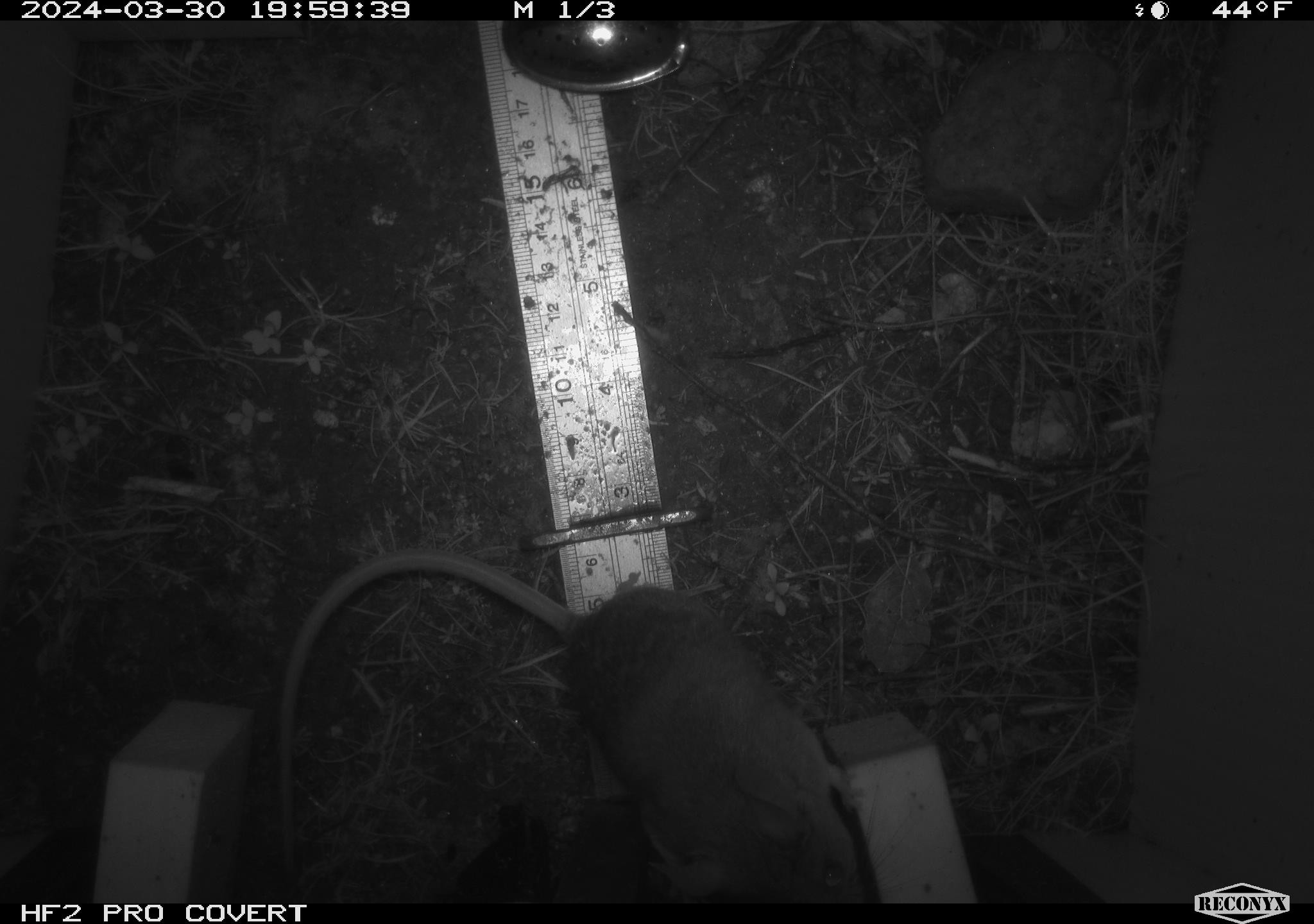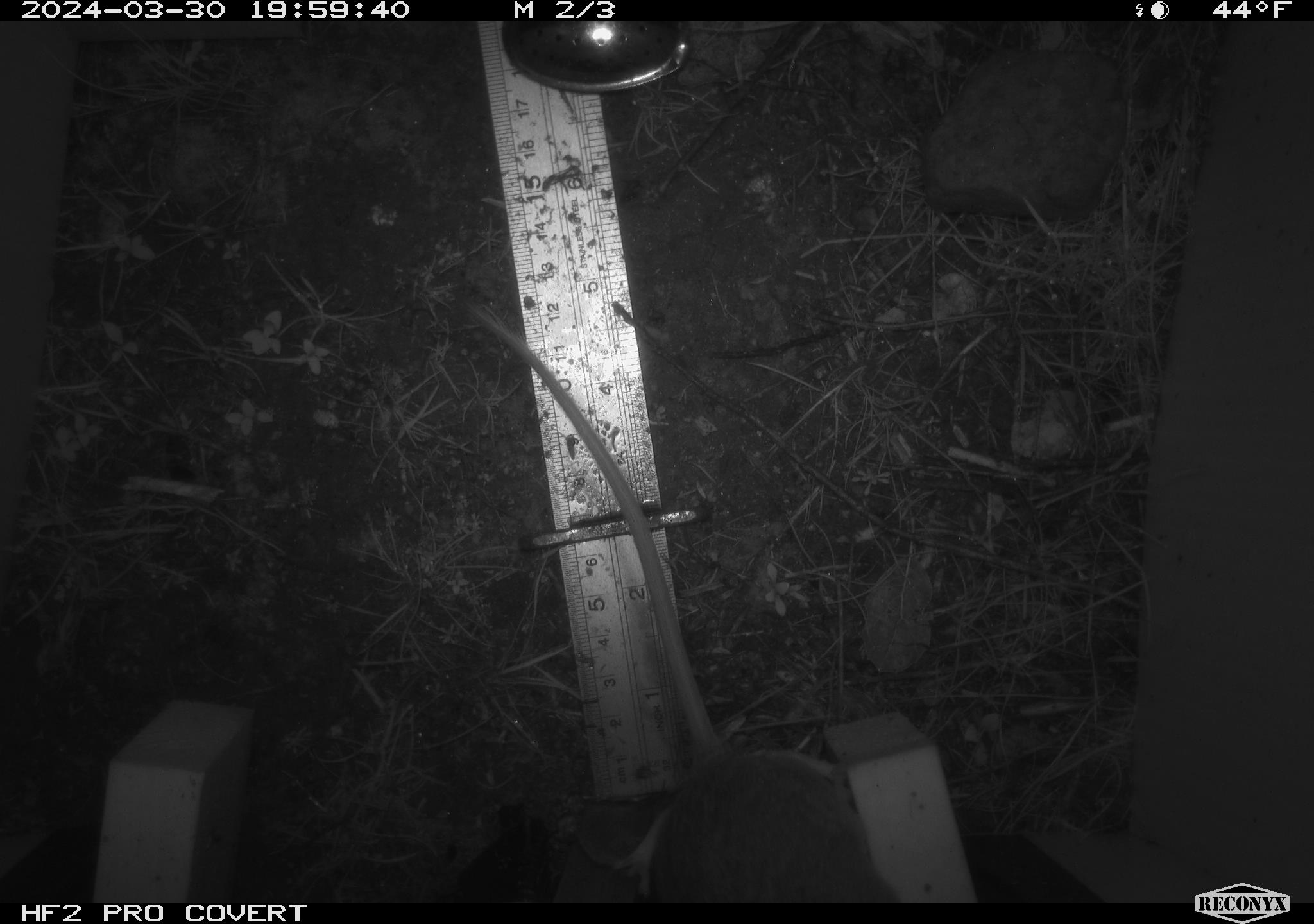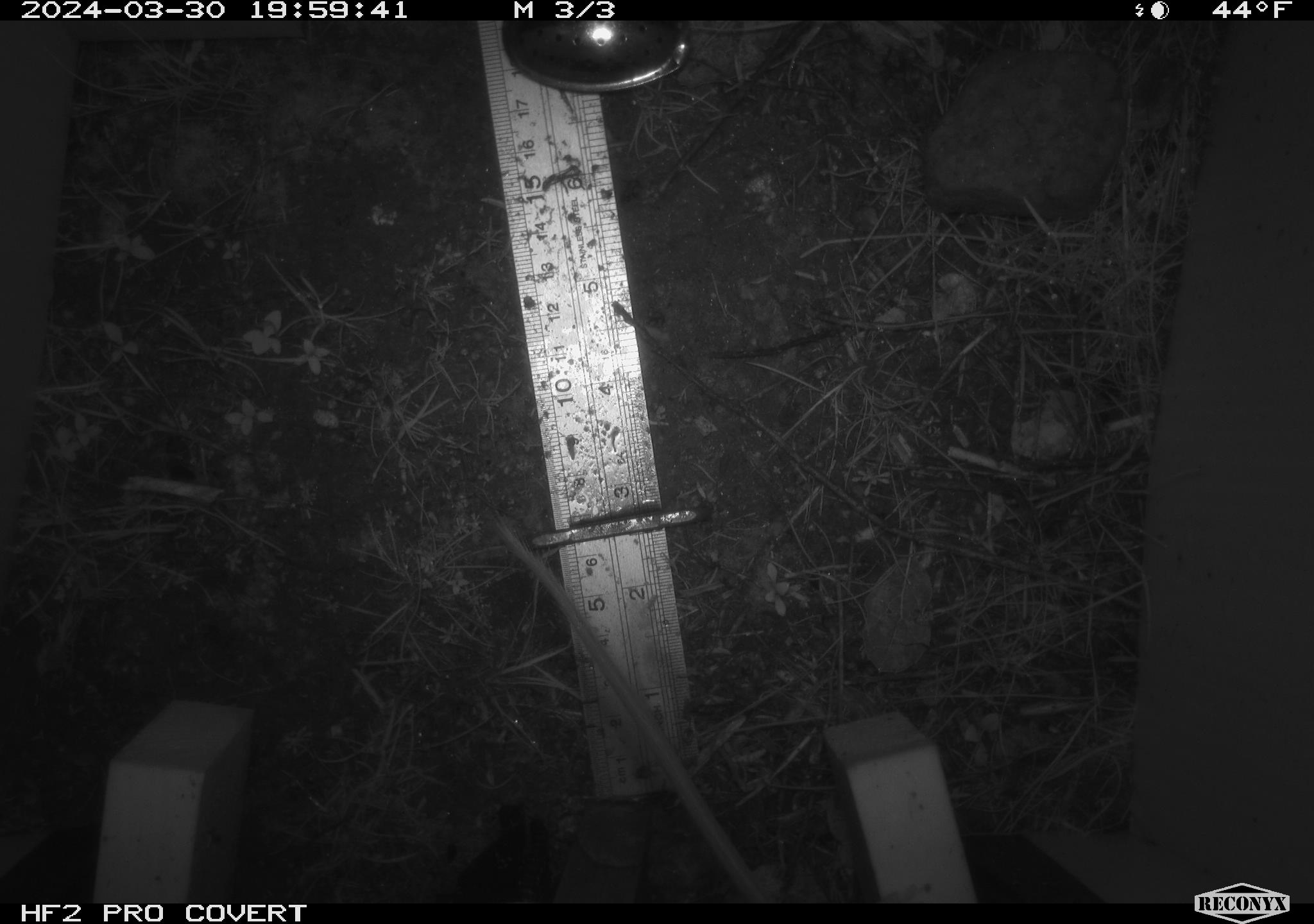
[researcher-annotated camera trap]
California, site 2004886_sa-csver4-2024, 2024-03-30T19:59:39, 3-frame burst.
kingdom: Animalia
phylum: Chordata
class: Mammalia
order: Rodentia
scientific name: Rodentia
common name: mouse species